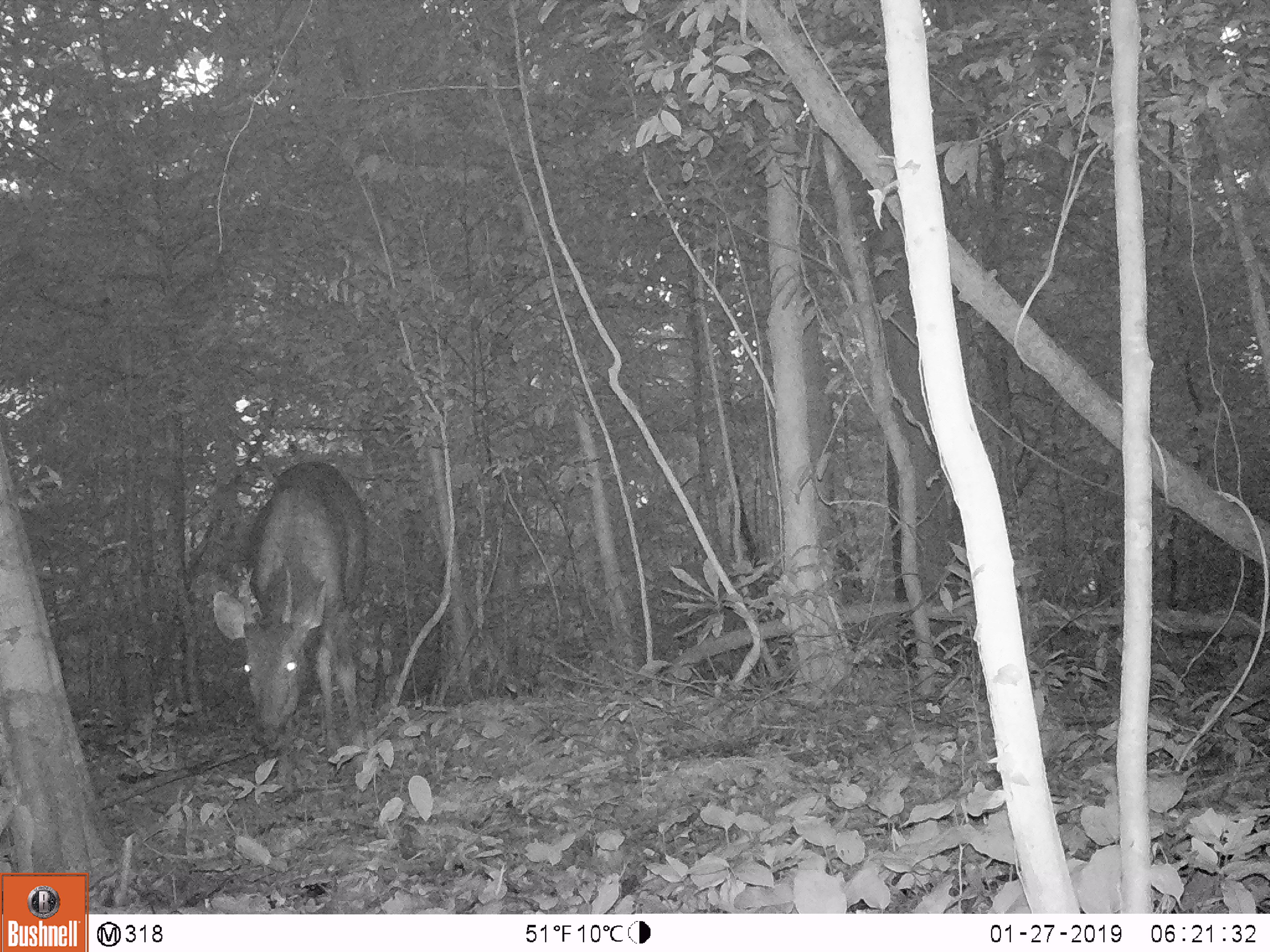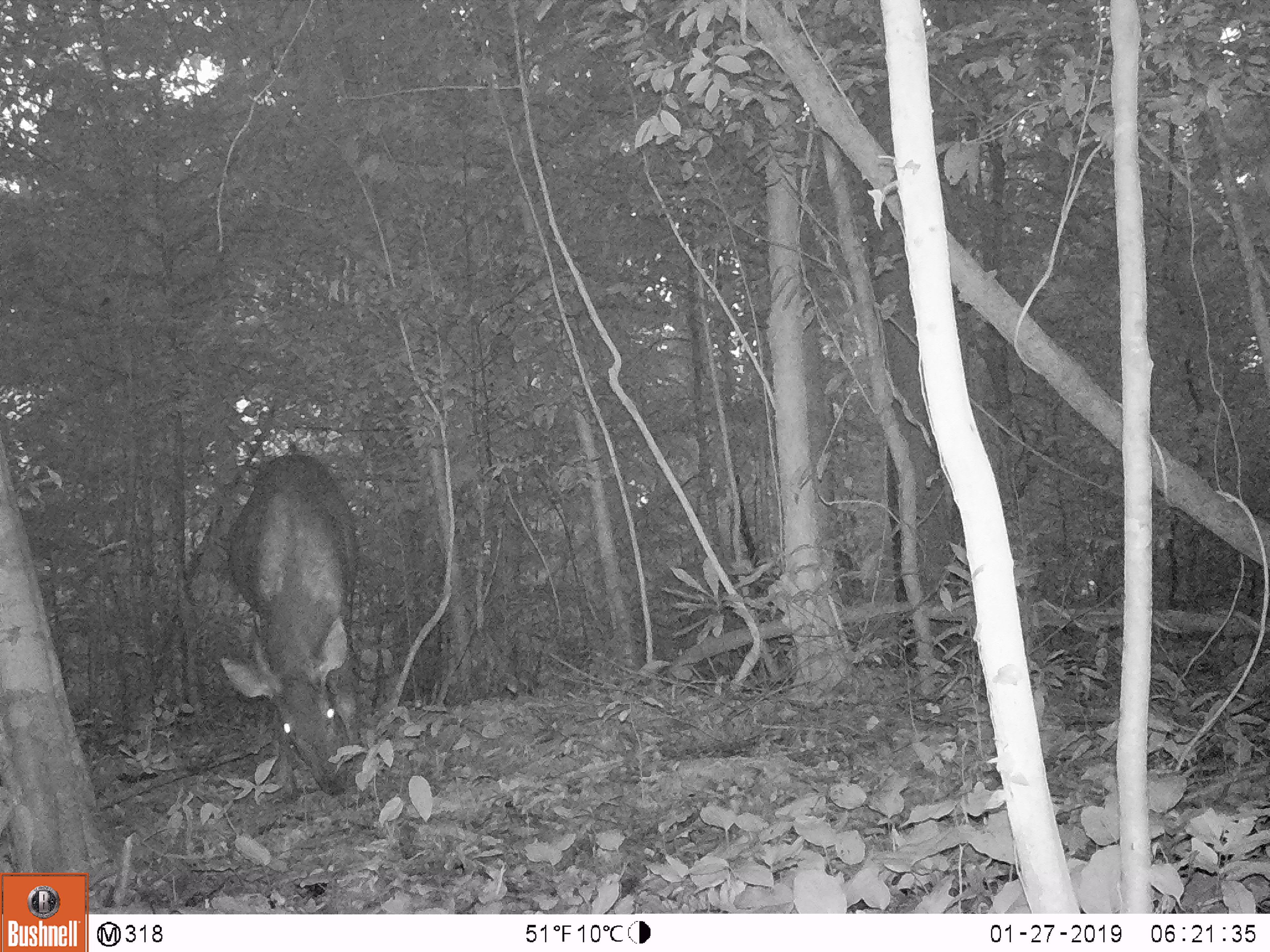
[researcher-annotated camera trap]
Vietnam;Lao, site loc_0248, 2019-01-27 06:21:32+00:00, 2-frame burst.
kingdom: Animalia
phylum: Chordata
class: Mammalia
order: Artiodactyla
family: Cervidae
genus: Rusa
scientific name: Rusa unicolor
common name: sambar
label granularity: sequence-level